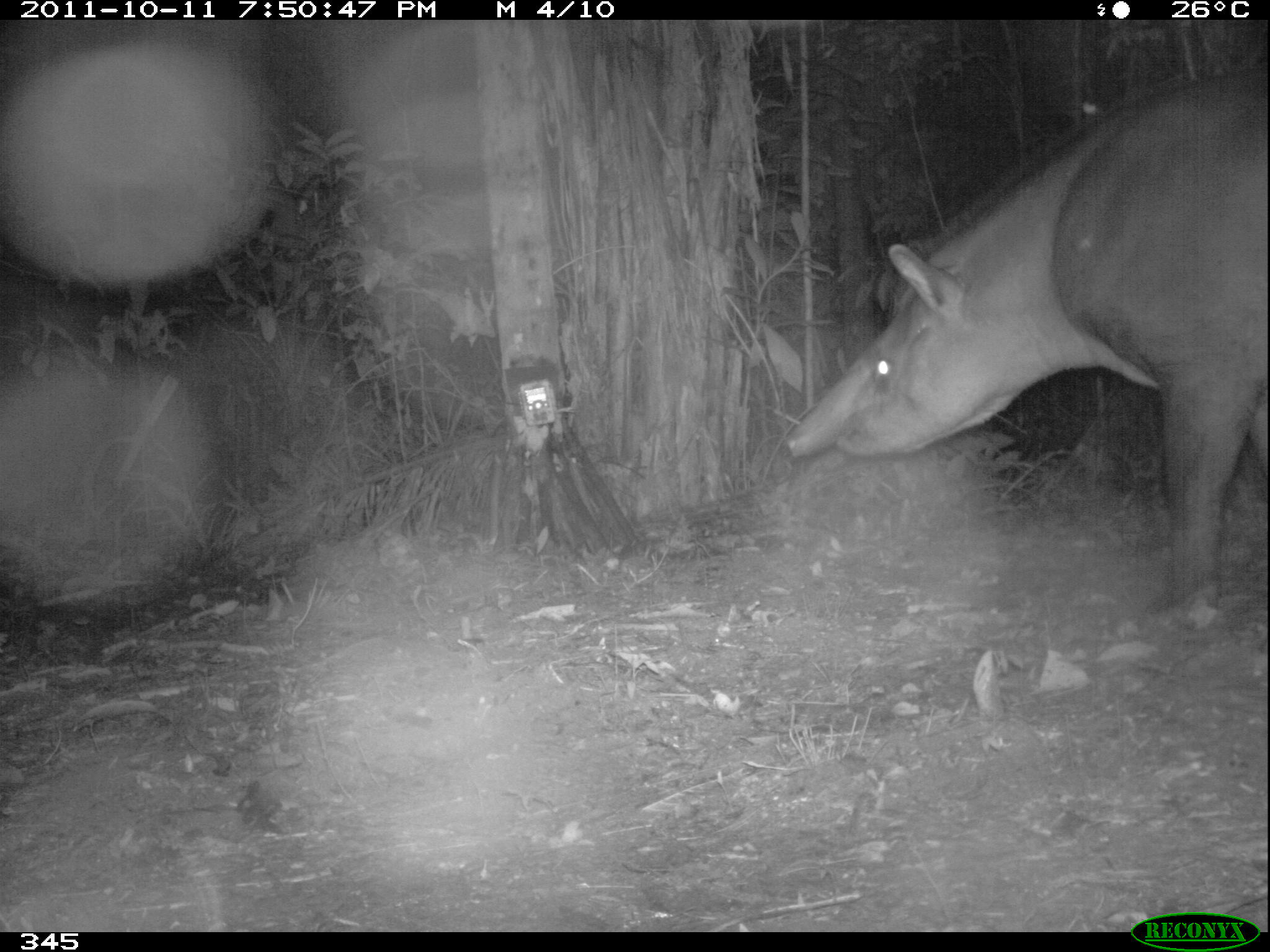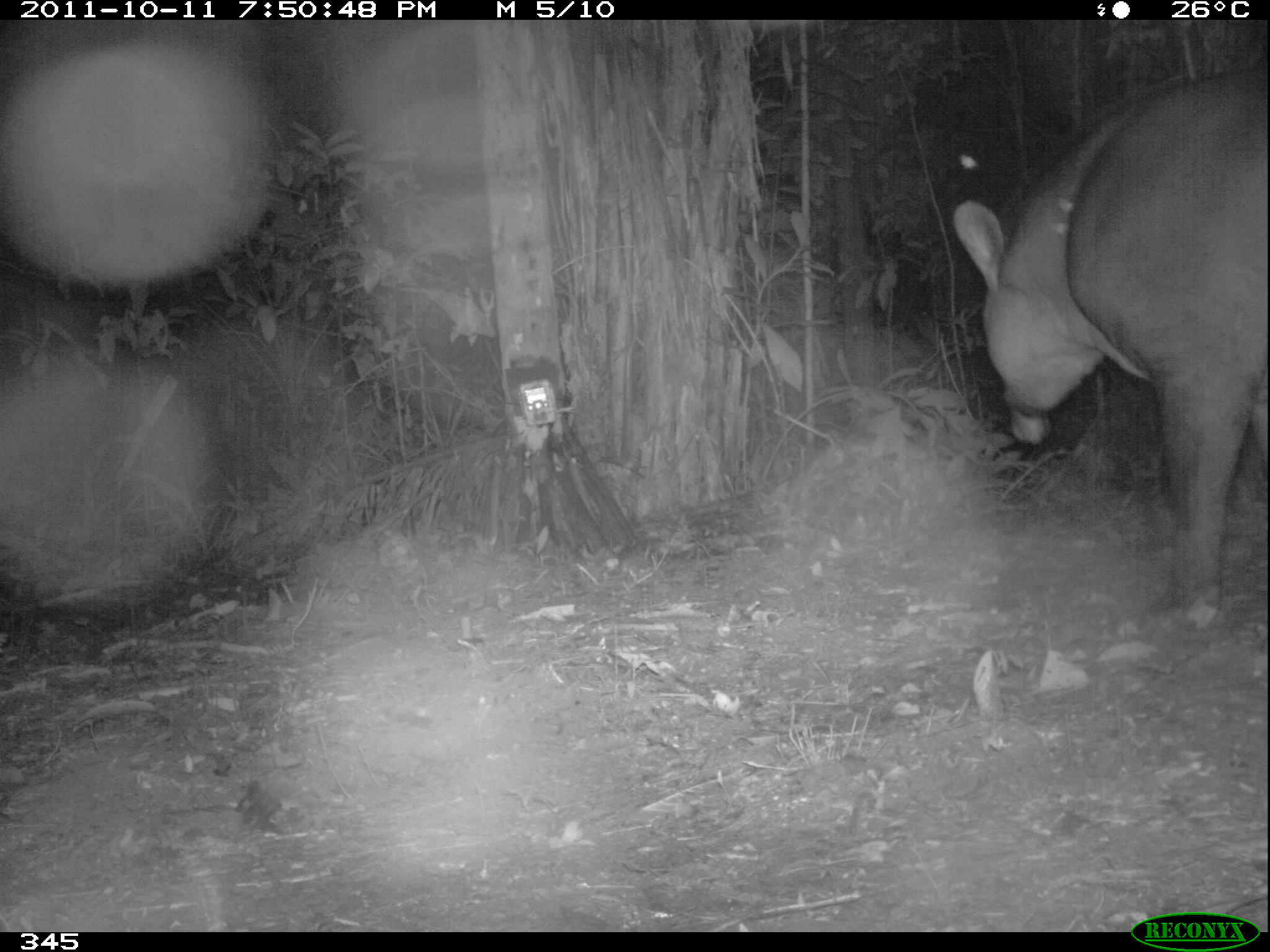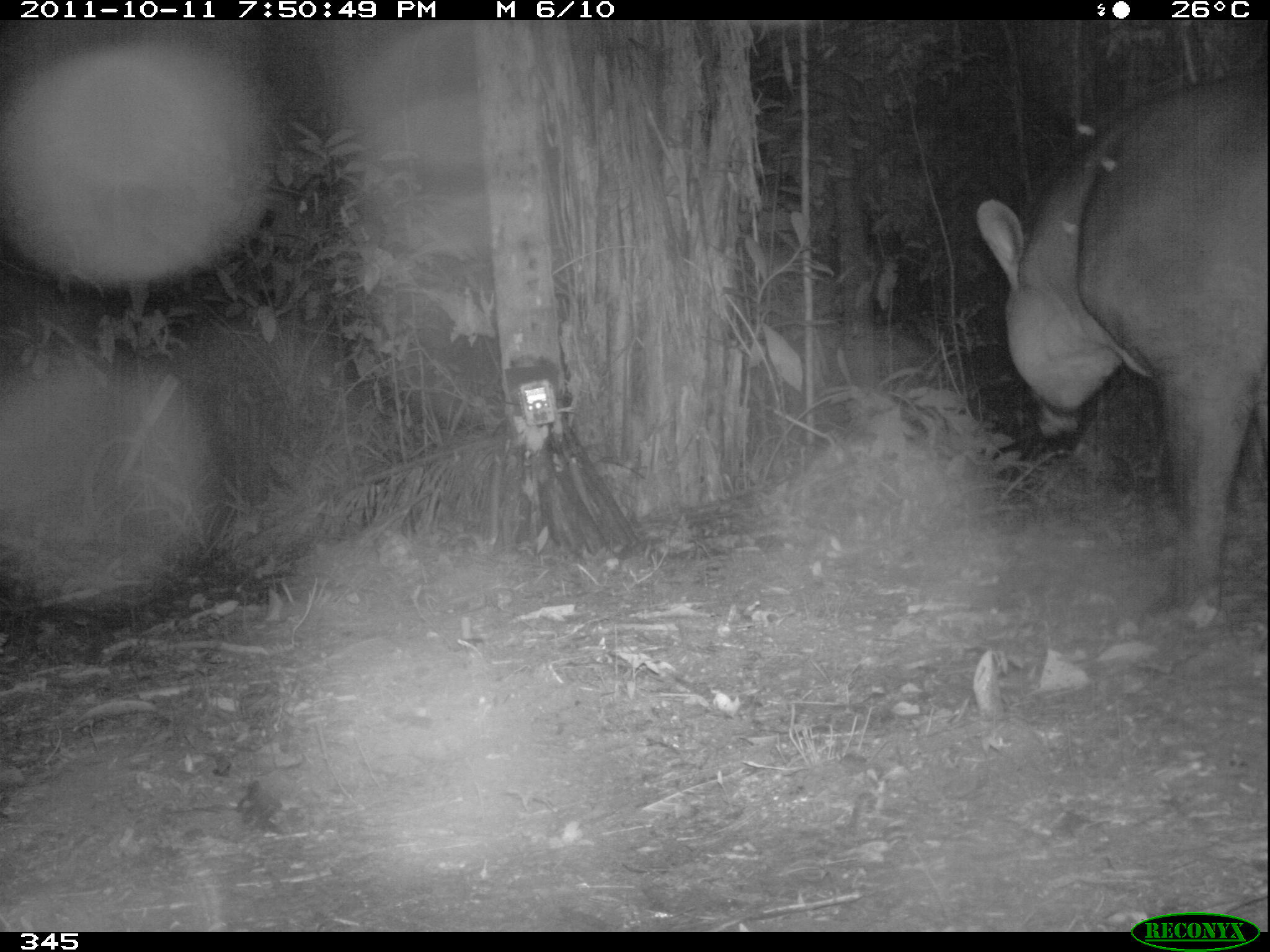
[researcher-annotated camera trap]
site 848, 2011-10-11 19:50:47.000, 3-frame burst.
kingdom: Animalia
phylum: Chordata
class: Mammalia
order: Perissodactyla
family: Tapiridae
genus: Tapirus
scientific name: Tapirus terrestris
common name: south american tapir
Tapirus terrestris (south american tapir).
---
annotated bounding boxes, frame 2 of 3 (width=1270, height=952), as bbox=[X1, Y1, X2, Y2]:
tapirus terrestris: bbox=[947, 64, 1267, 623]